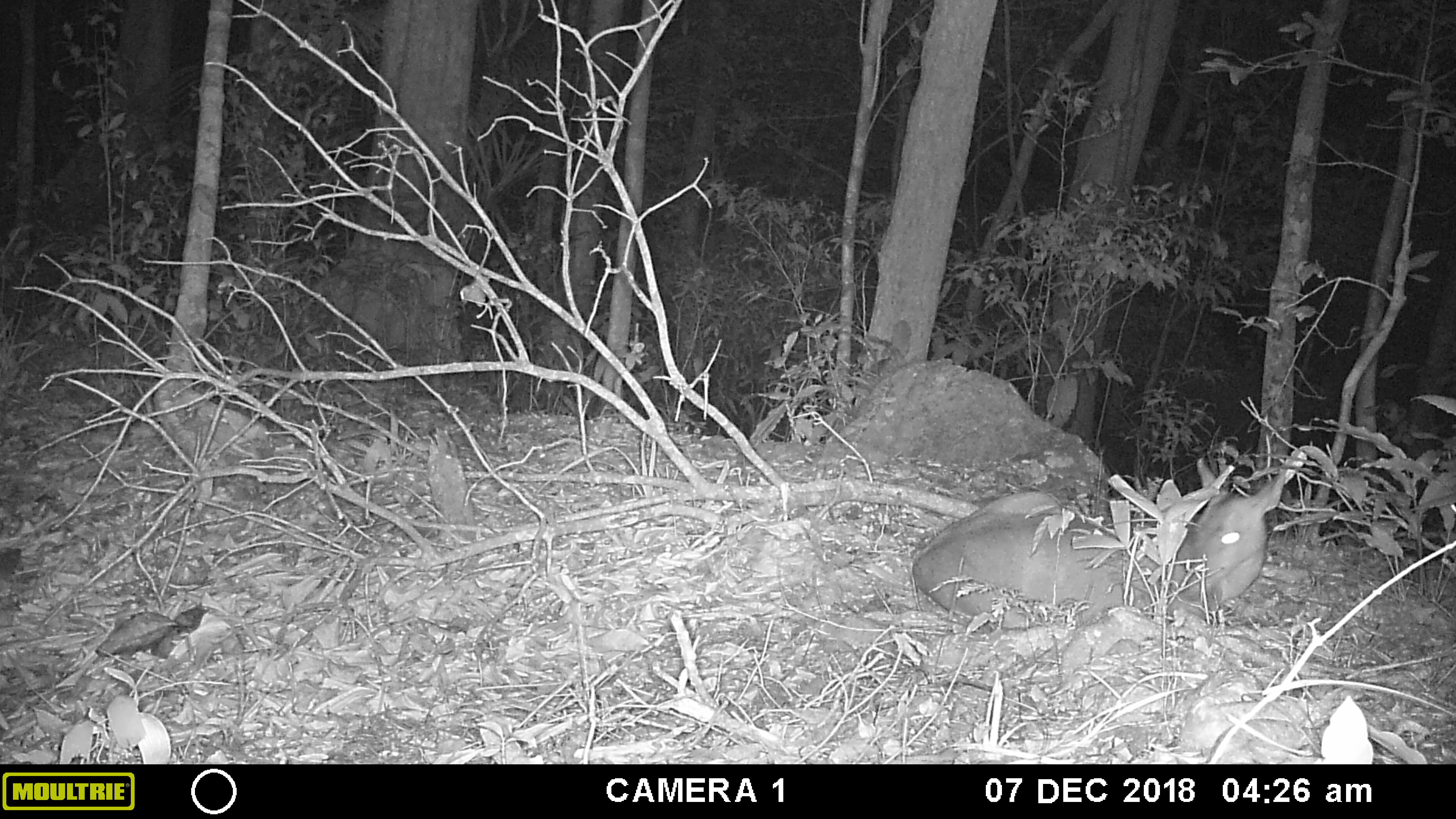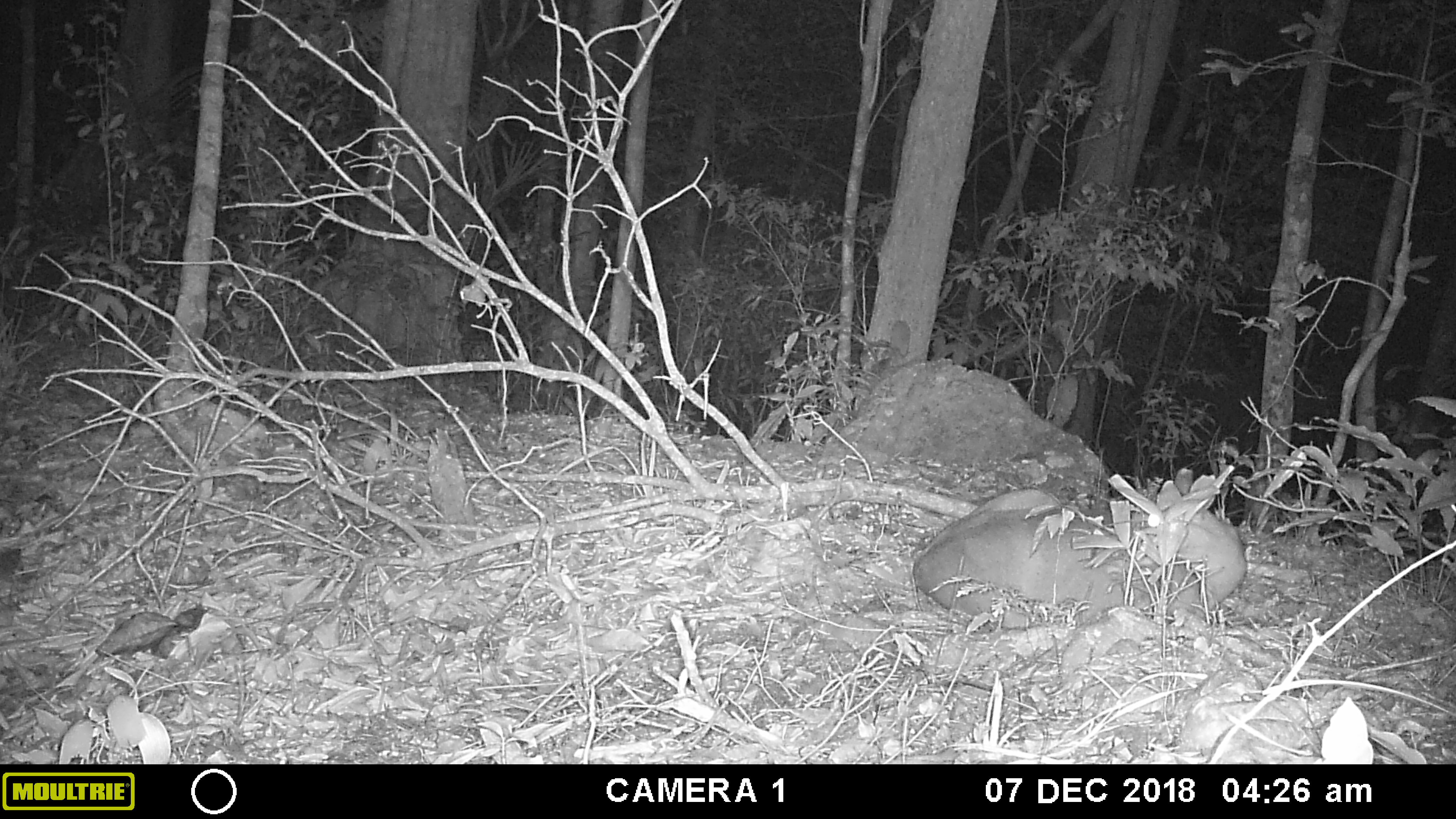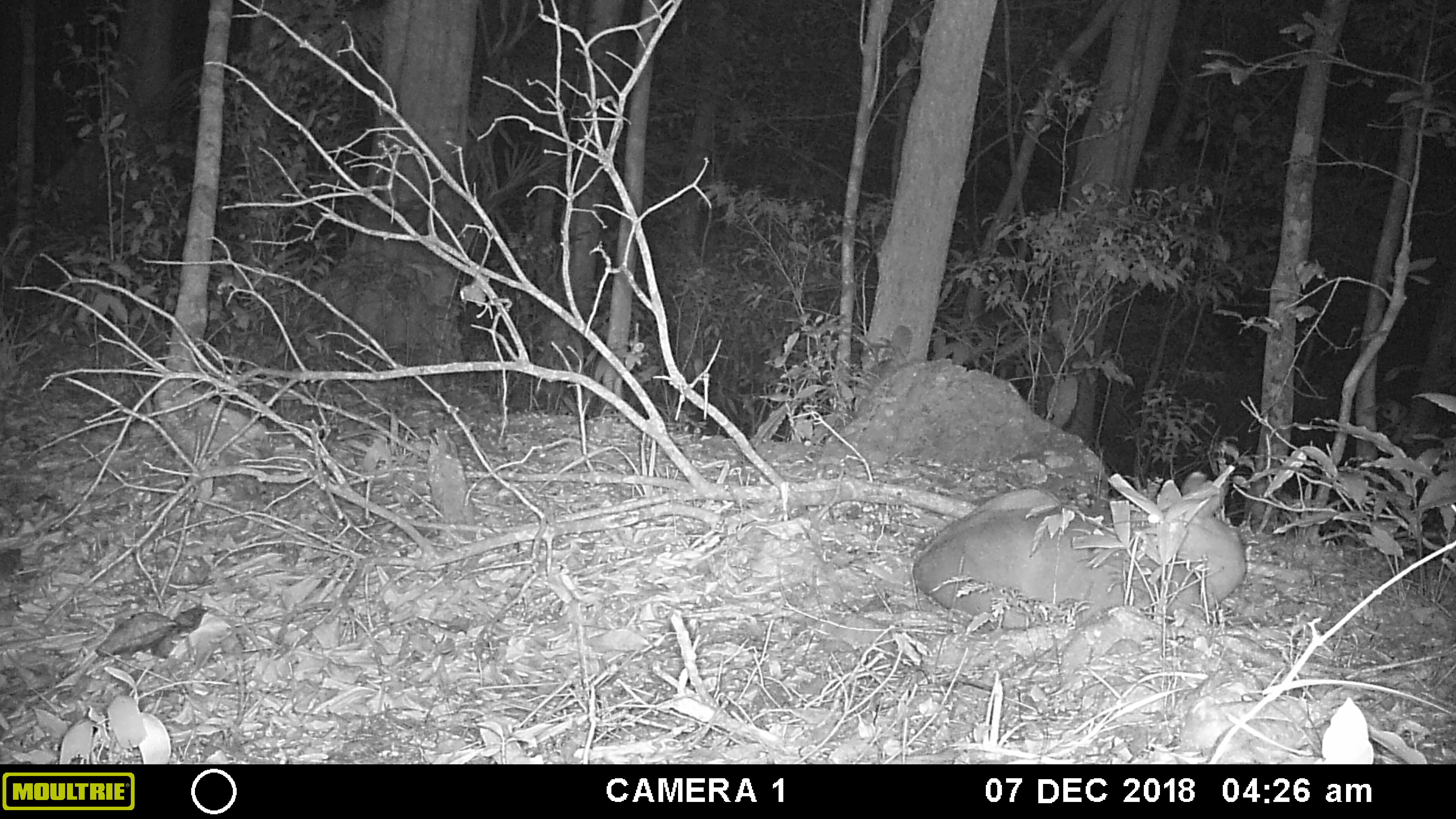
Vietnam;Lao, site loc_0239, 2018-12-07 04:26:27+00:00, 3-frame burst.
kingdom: Animalia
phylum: Chordata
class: Mammalia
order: Artiodactyla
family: Cervidae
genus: Muntiacus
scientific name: Muntiacus vuquangensis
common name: large-antlered muntjac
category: large antlered muntjac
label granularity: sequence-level